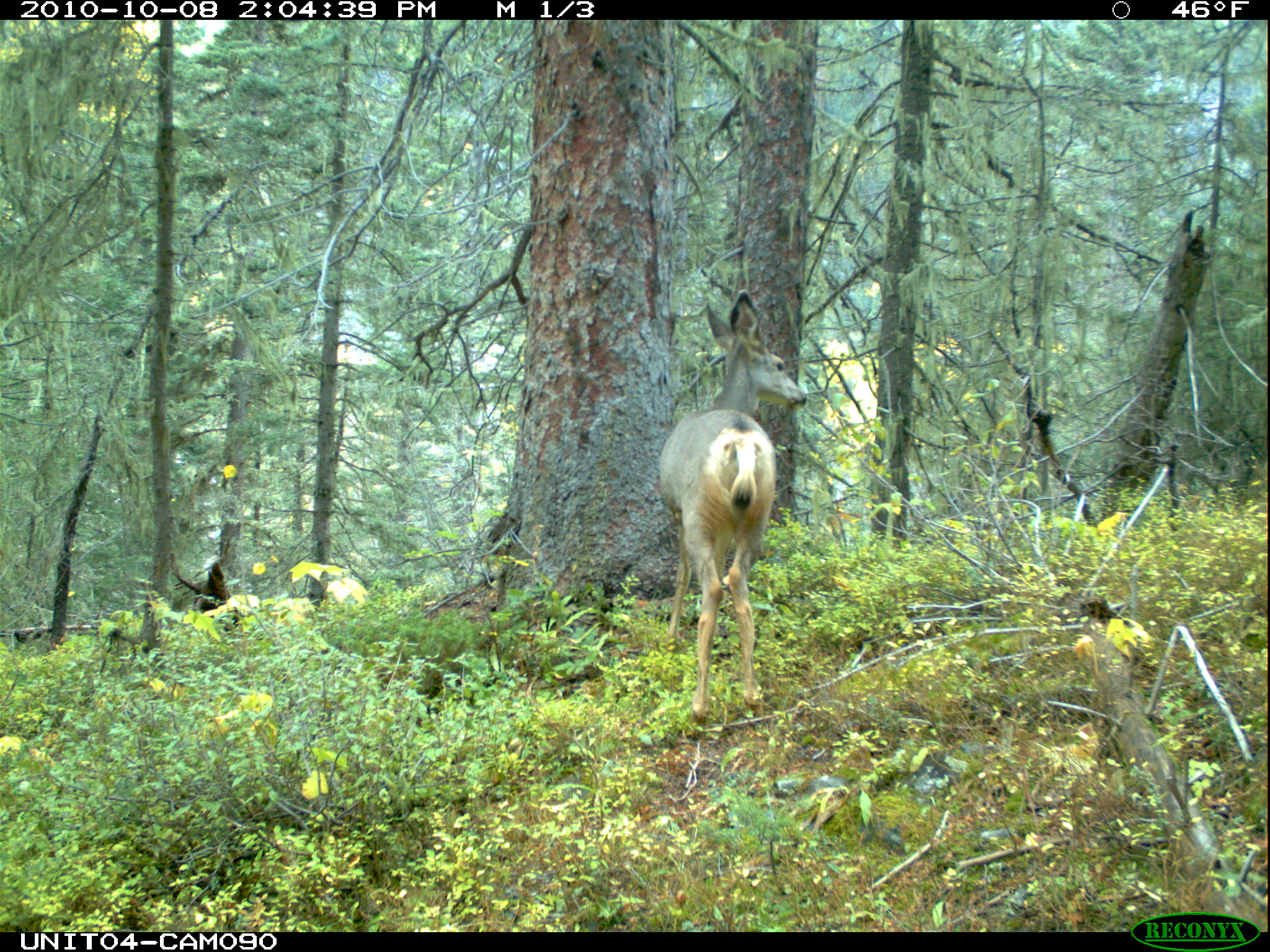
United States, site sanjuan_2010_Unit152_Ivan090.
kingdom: Animalia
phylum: Chordata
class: Mammalia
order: Artiodactyla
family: Cervidae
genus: Odocoileus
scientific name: Odocoileus hemionus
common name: mule deer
Odocoileus hemionus (mule deer).